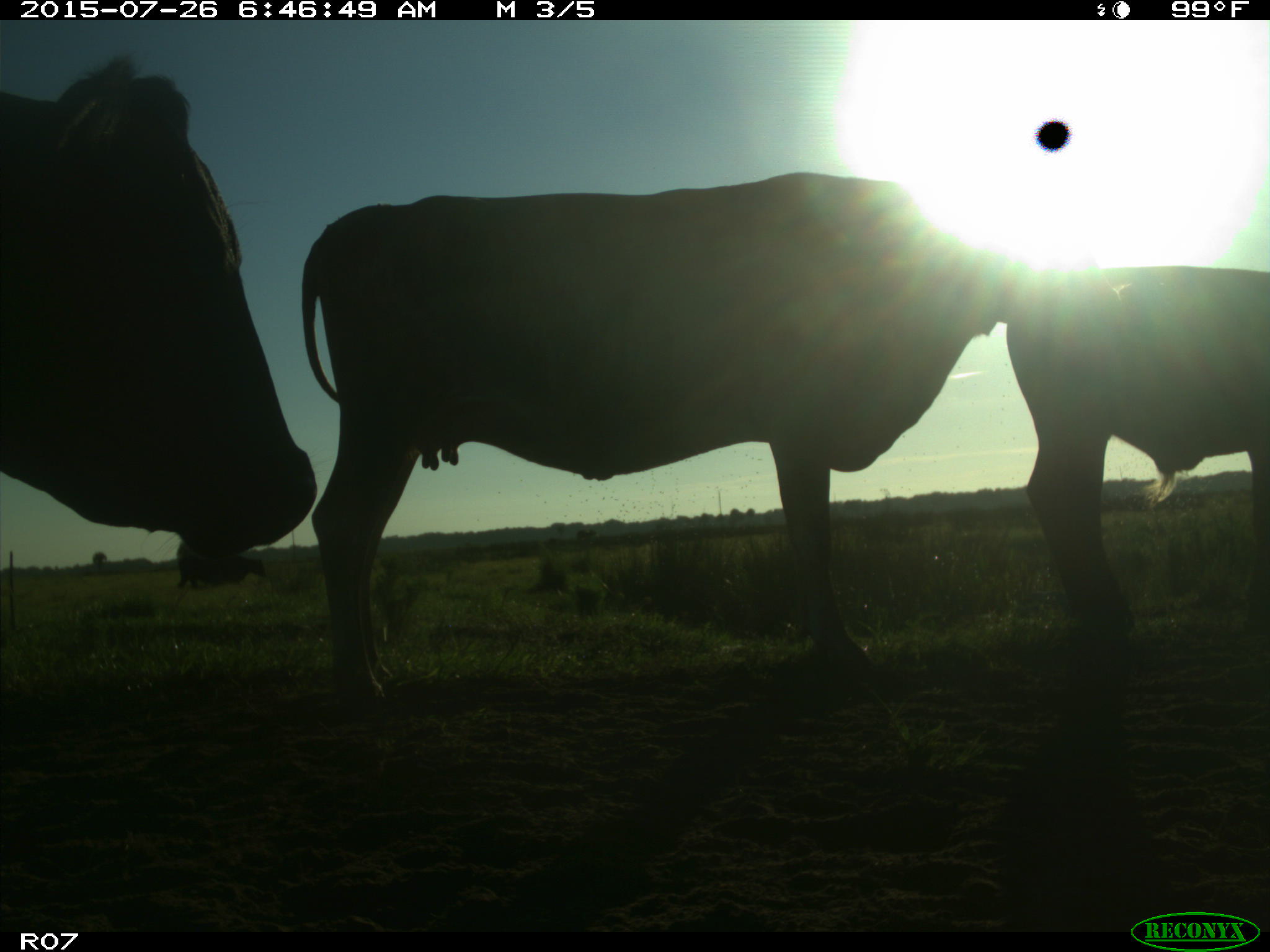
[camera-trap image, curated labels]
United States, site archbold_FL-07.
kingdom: Animalia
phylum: Chordata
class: Mammalia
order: Artiodactyla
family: Bovidae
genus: Bos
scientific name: Bos taurus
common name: domestic cow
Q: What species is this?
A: Bos taurus (domestic cow).